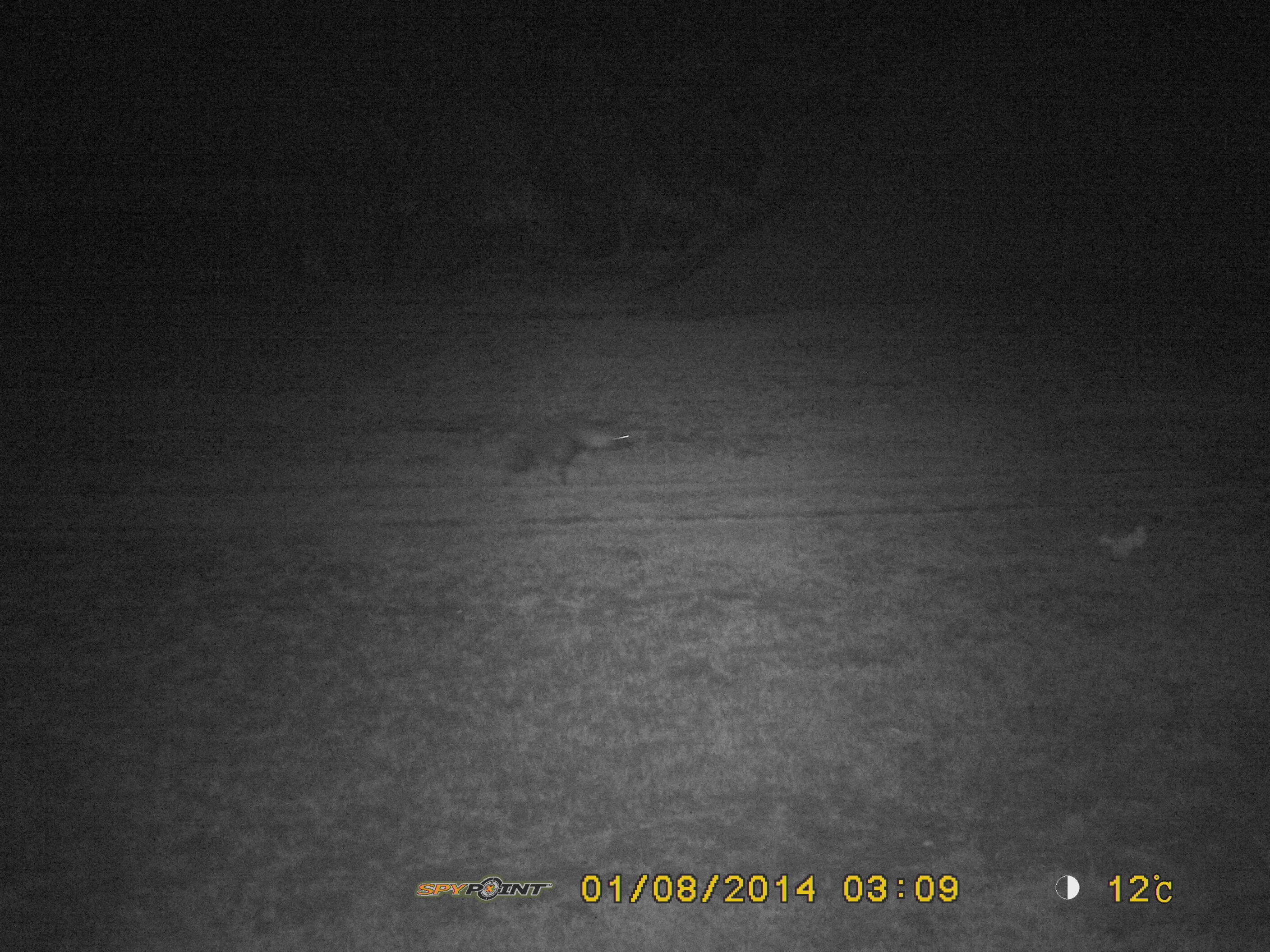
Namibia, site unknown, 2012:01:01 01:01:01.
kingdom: Animalia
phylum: Chordata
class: Mammalia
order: Carnivora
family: Hyaenidae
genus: Parahyaena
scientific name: Parahyaena brunnea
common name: brown hyena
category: hyaena brunnea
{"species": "hyaena brunnea (brown hyena) (Parahyaena brunnea)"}